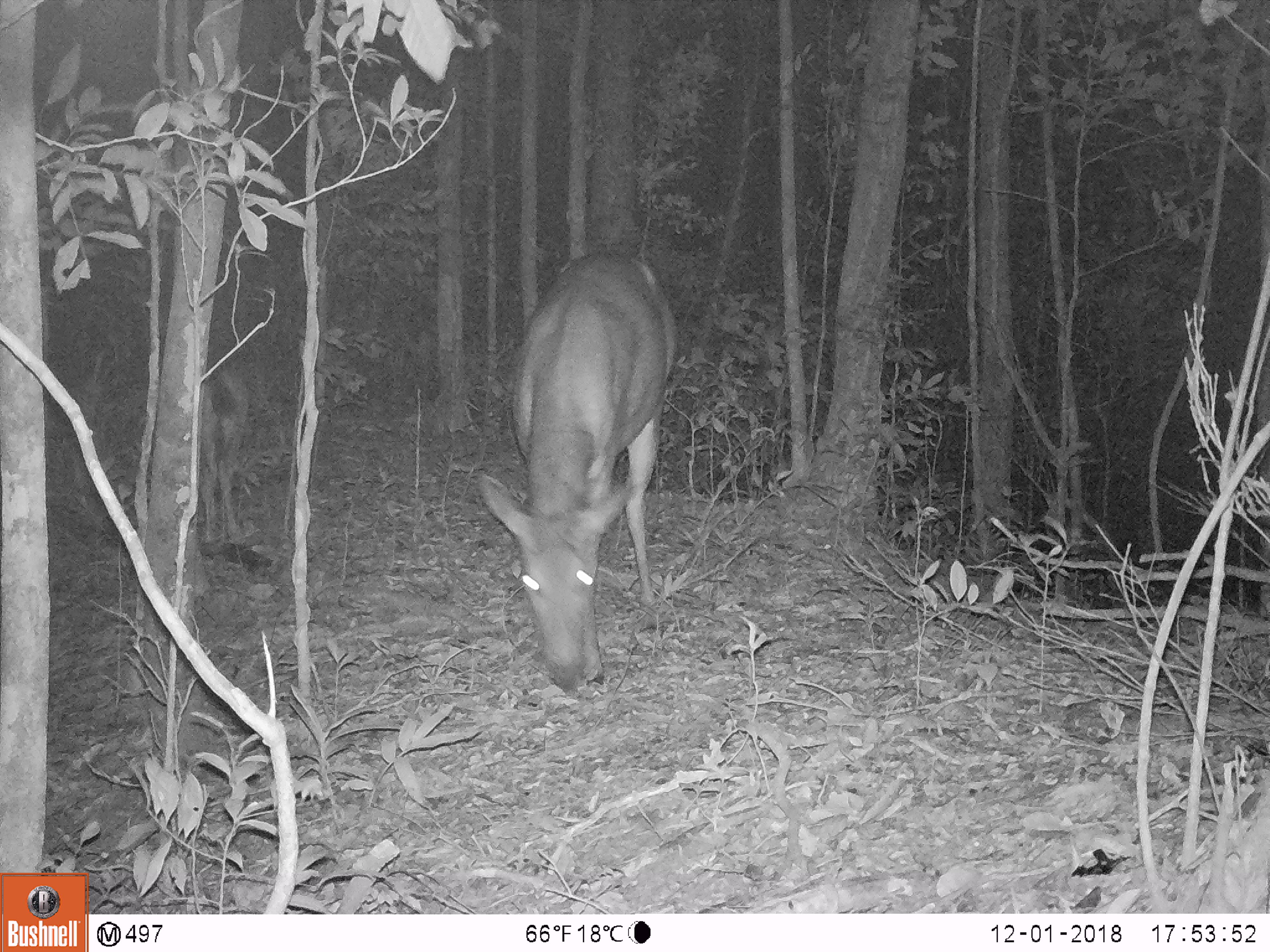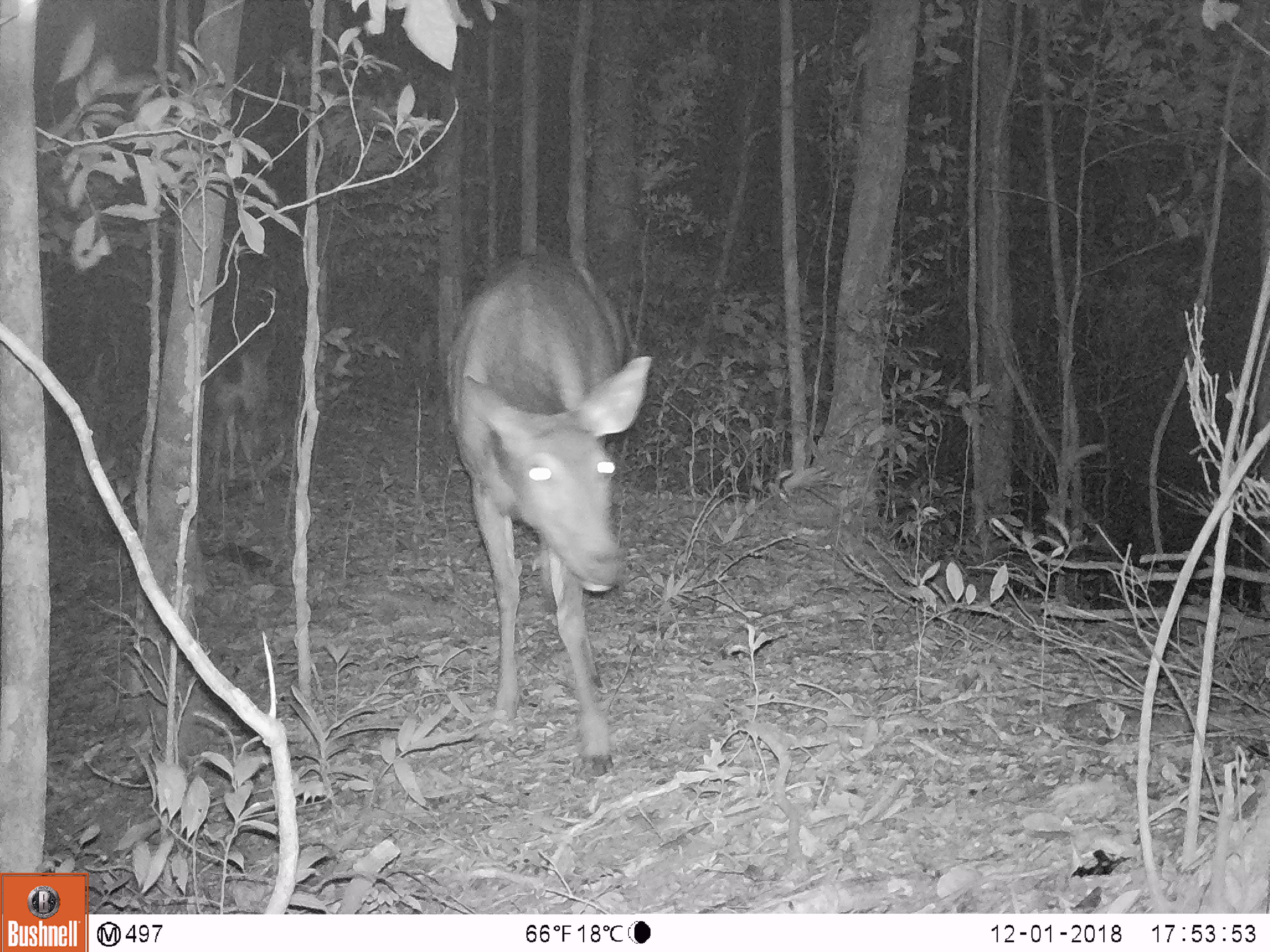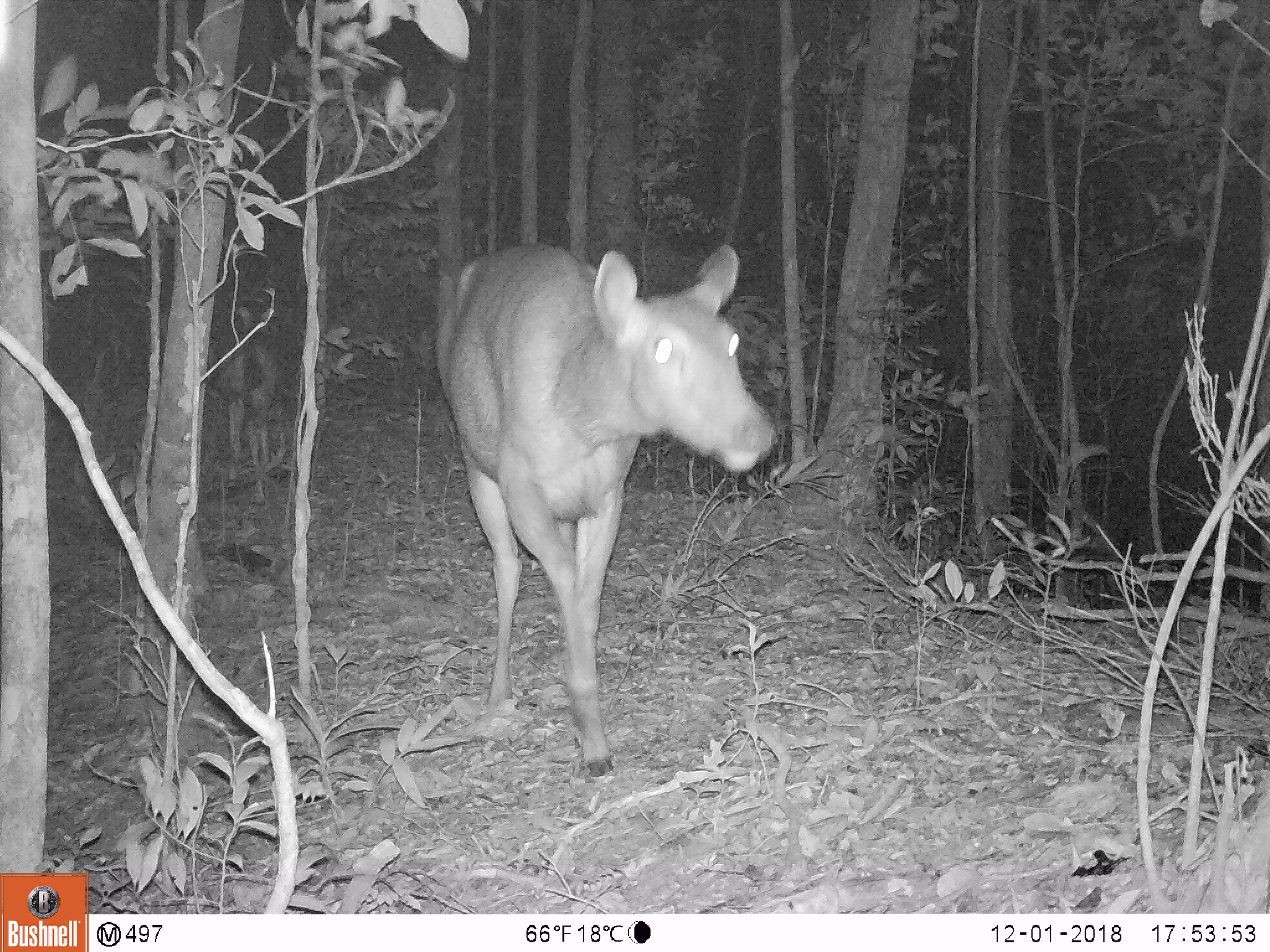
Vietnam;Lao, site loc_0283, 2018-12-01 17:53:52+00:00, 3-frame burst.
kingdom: Animalia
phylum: Chordata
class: Mammalia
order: Artiodactyla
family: Cervidae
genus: Rusa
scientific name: Rusa unicolor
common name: sambar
Sambar (Rusa unicolor). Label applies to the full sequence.